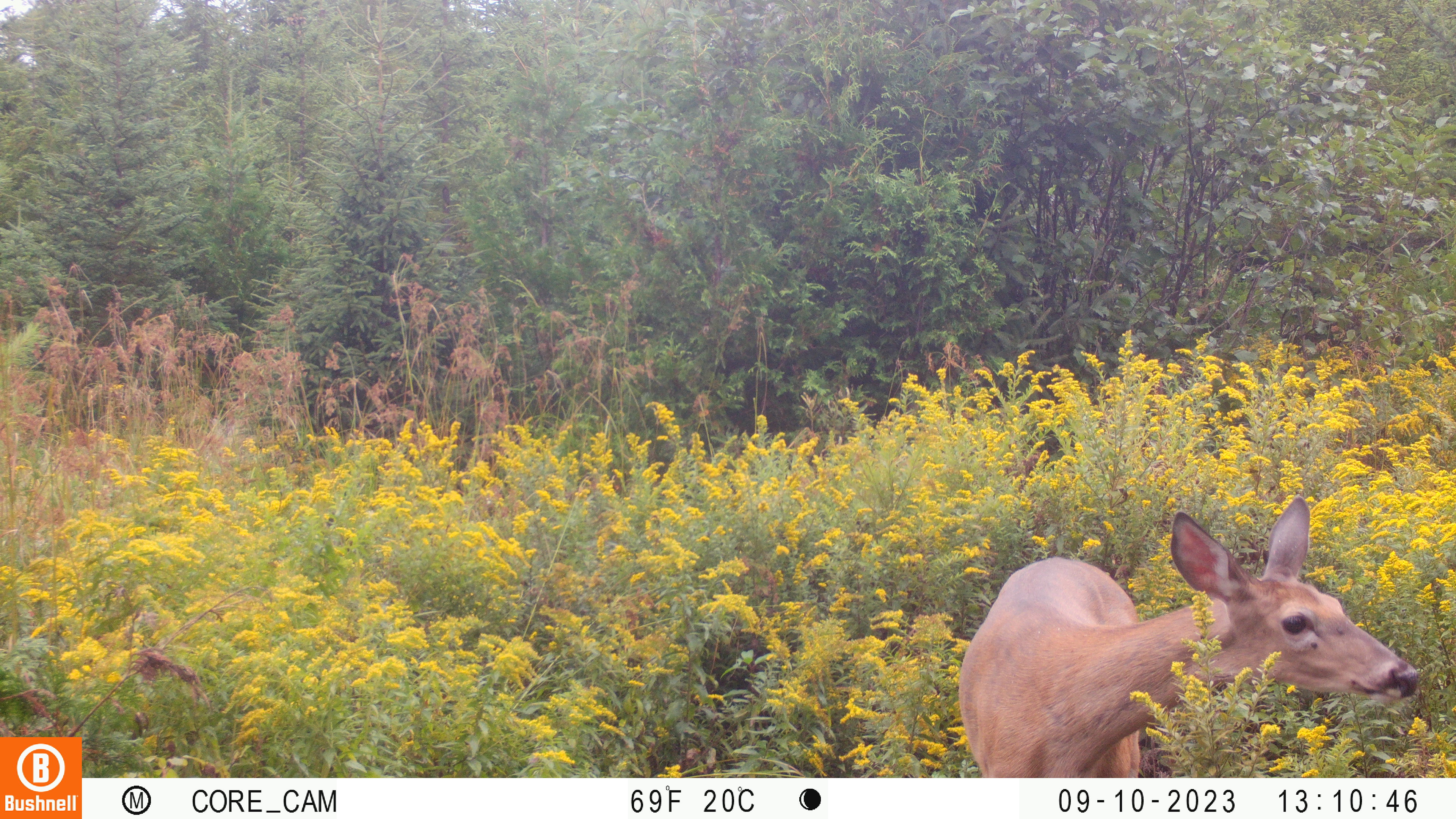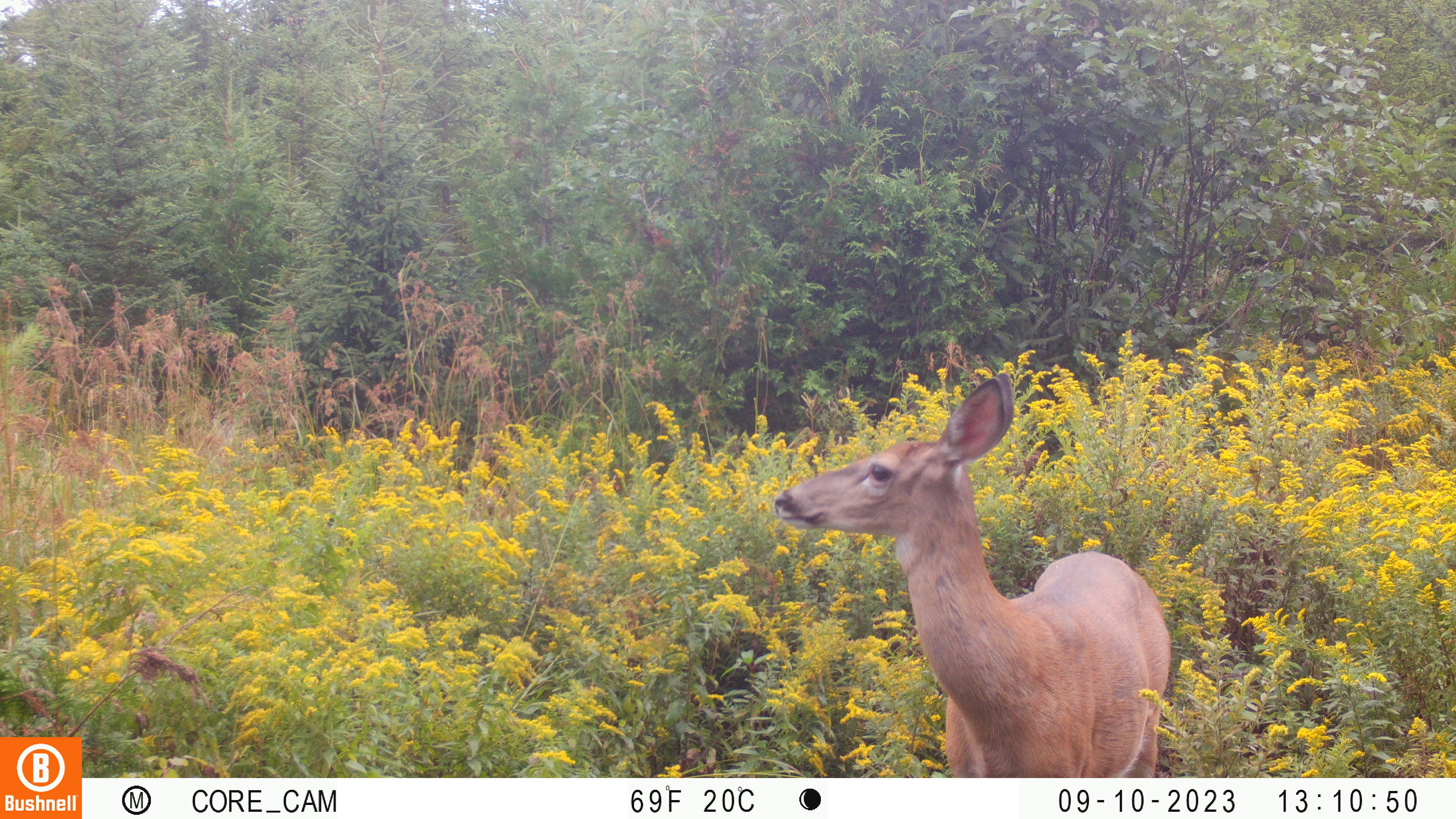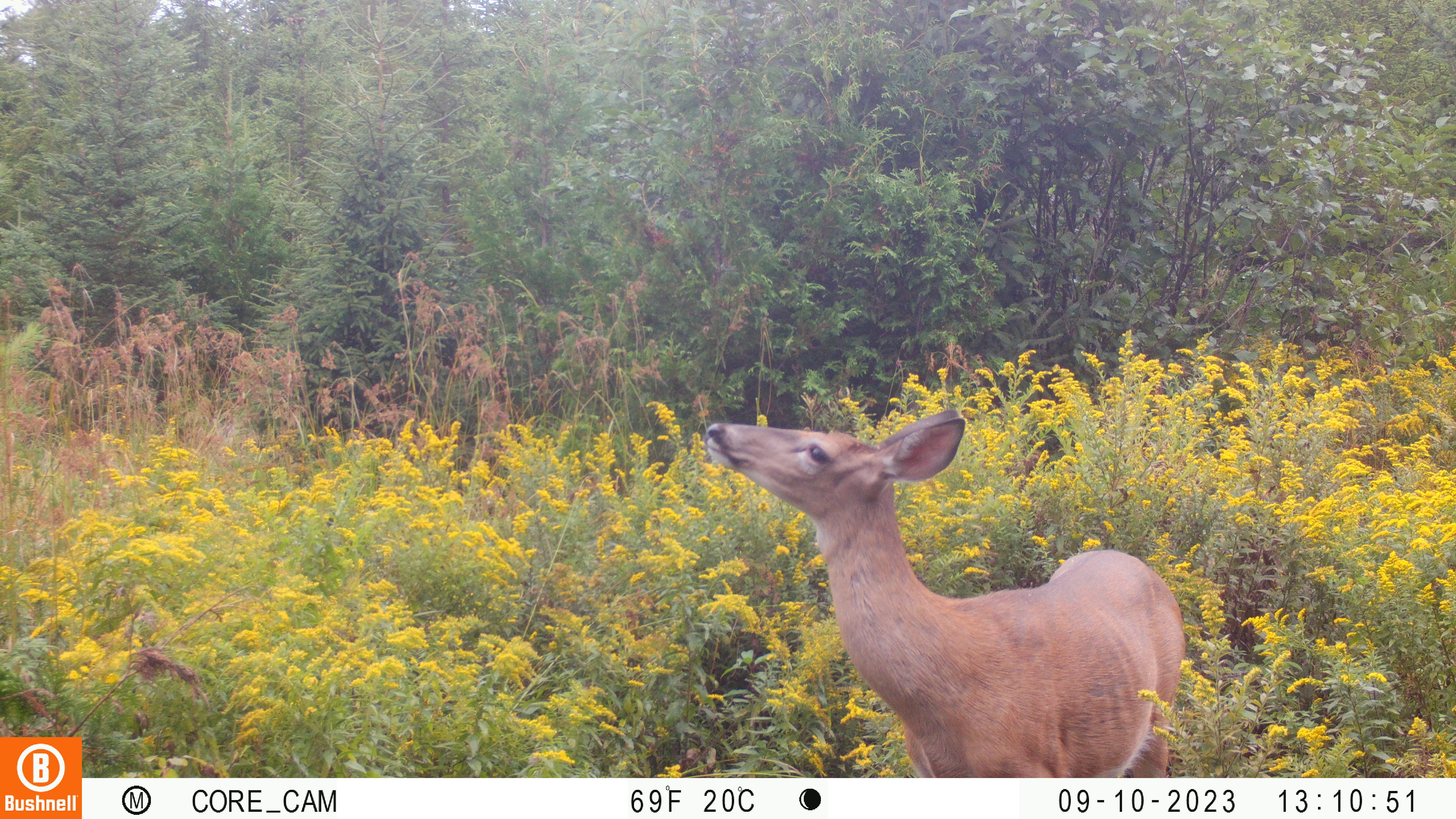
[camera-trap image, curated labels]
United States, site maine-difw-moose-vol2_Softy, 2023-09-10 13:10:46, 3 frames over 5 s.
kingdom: Animalia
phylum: Chordata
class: Mammalia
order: Artiodactyla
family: Cervidae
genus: Odocoileus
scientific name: Odocoileus virginianus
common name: white-tailed deer